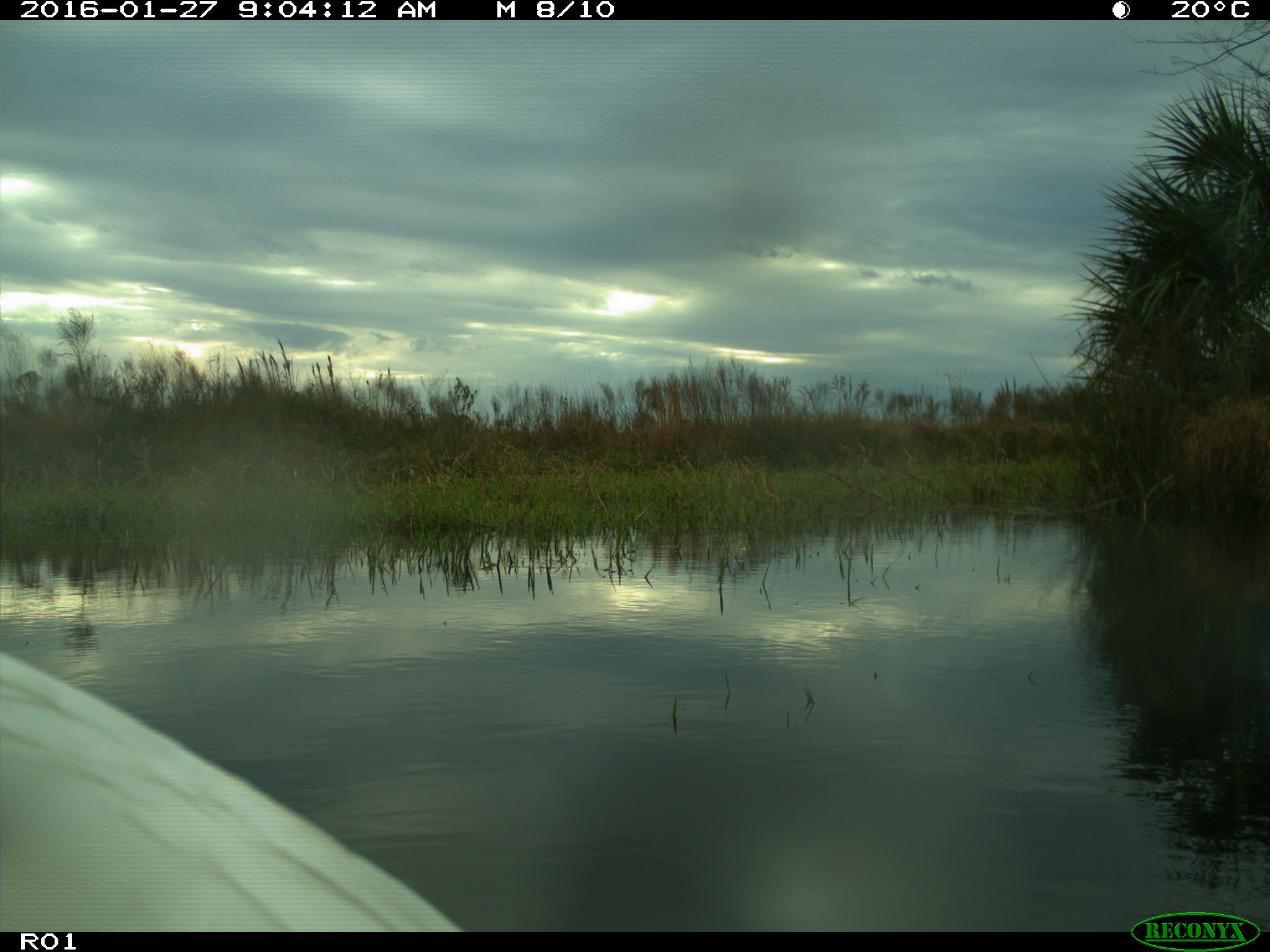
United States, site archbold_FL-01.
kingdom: Animalia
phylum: Chordata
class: Aves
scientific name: Aves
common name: birds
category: unidentified bird